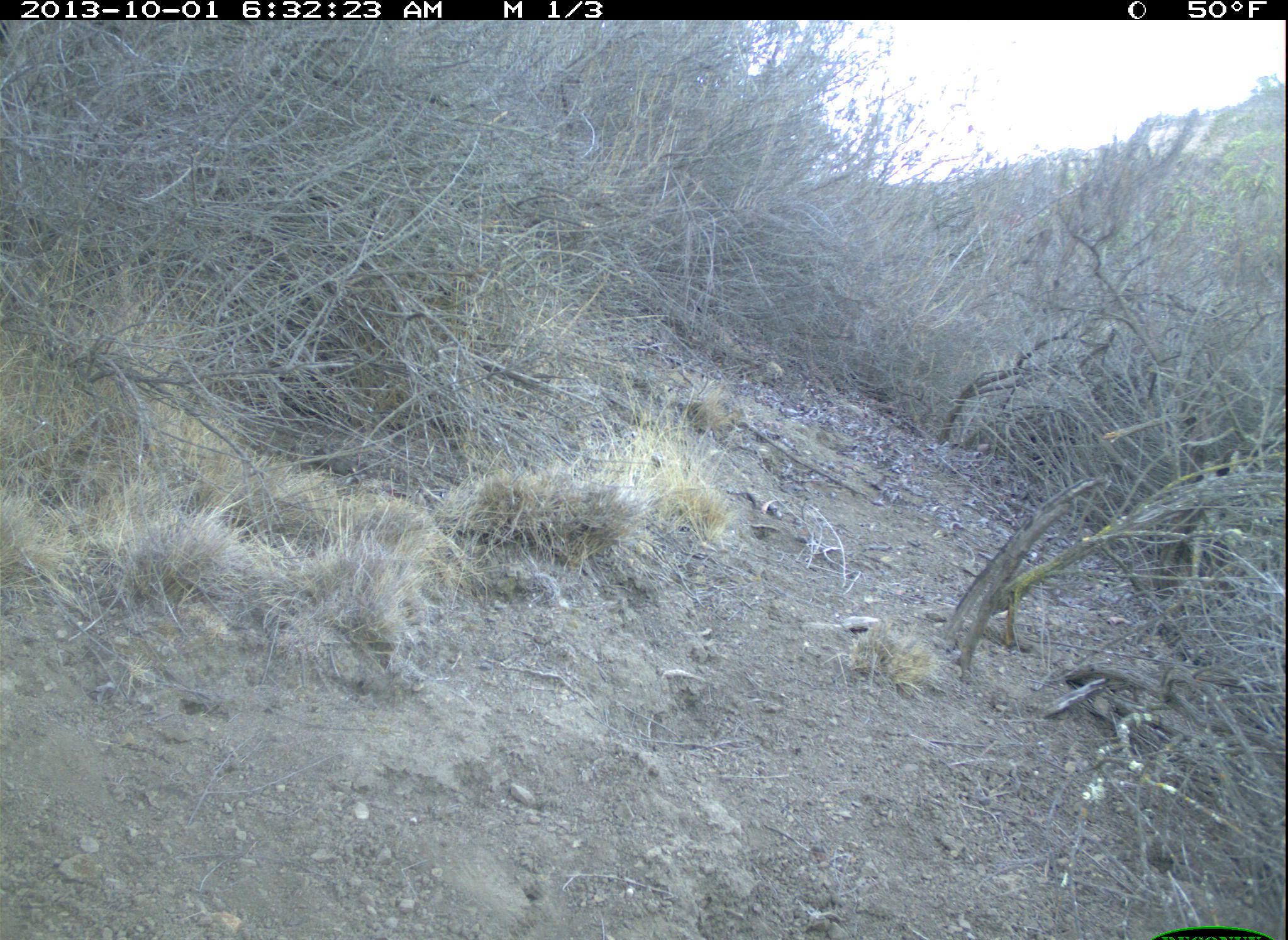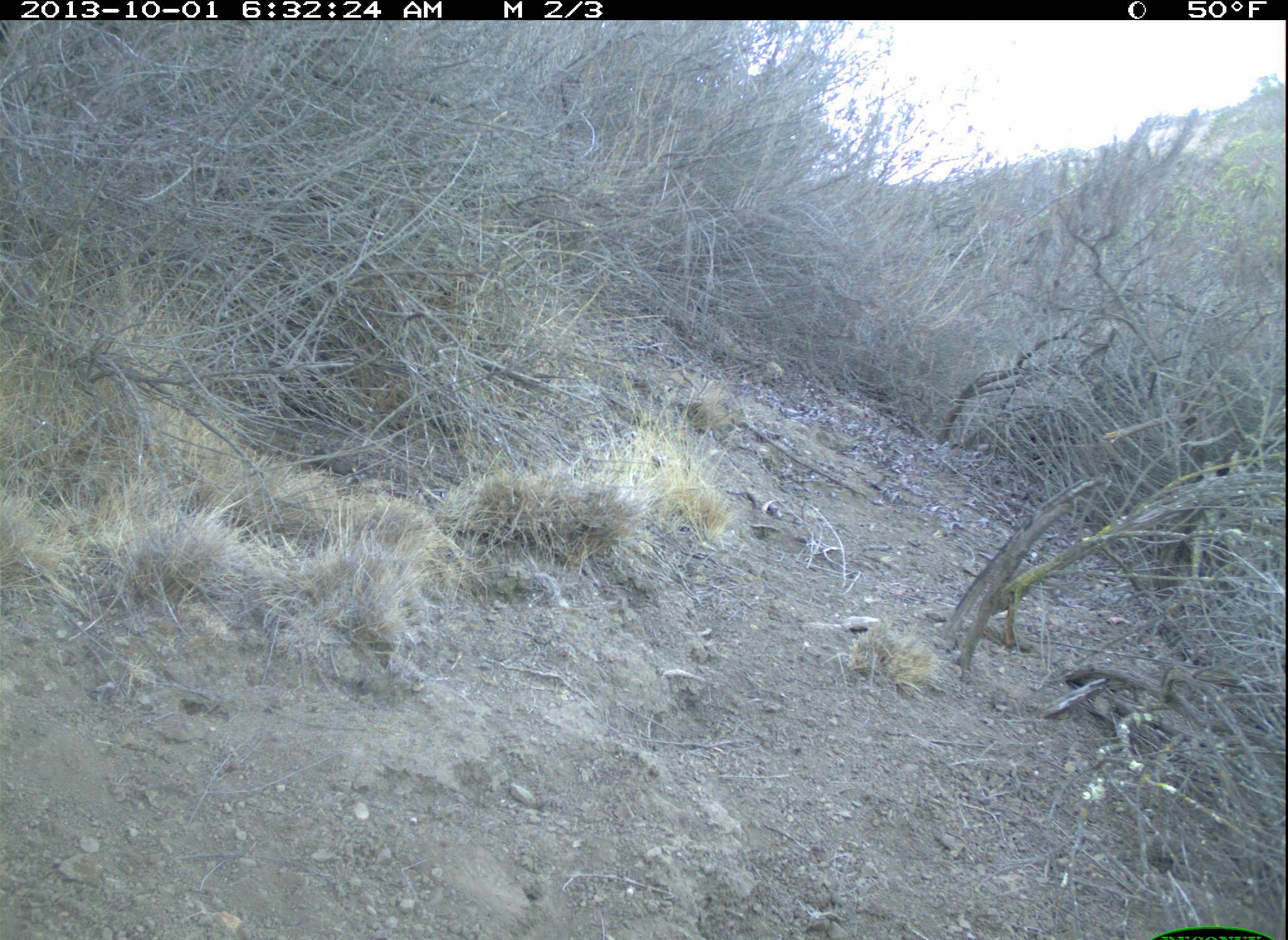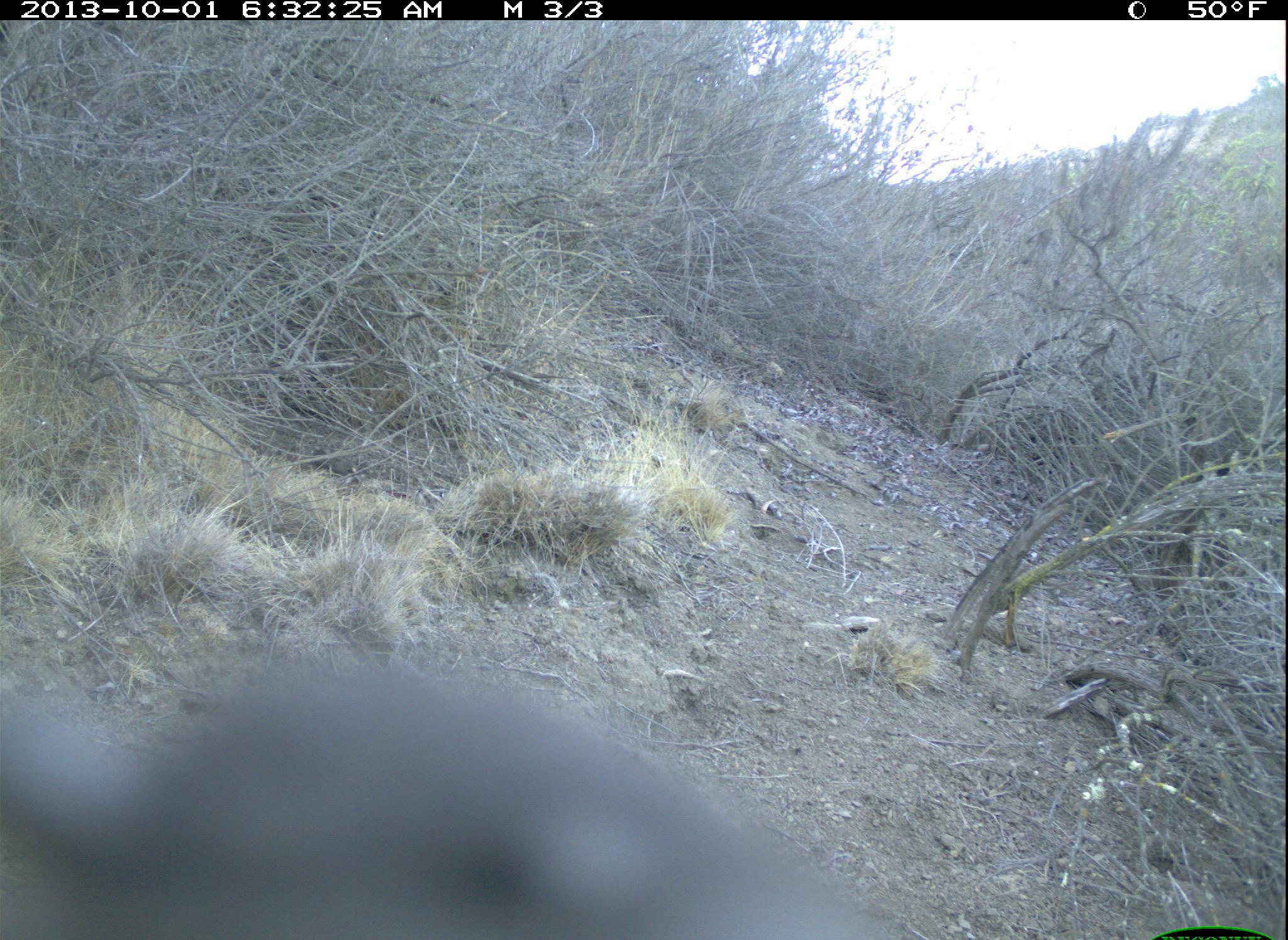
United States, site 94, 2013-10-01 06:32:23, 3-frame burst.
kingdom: Animalia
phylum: Chordata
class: Aves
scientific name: Aves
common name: bird